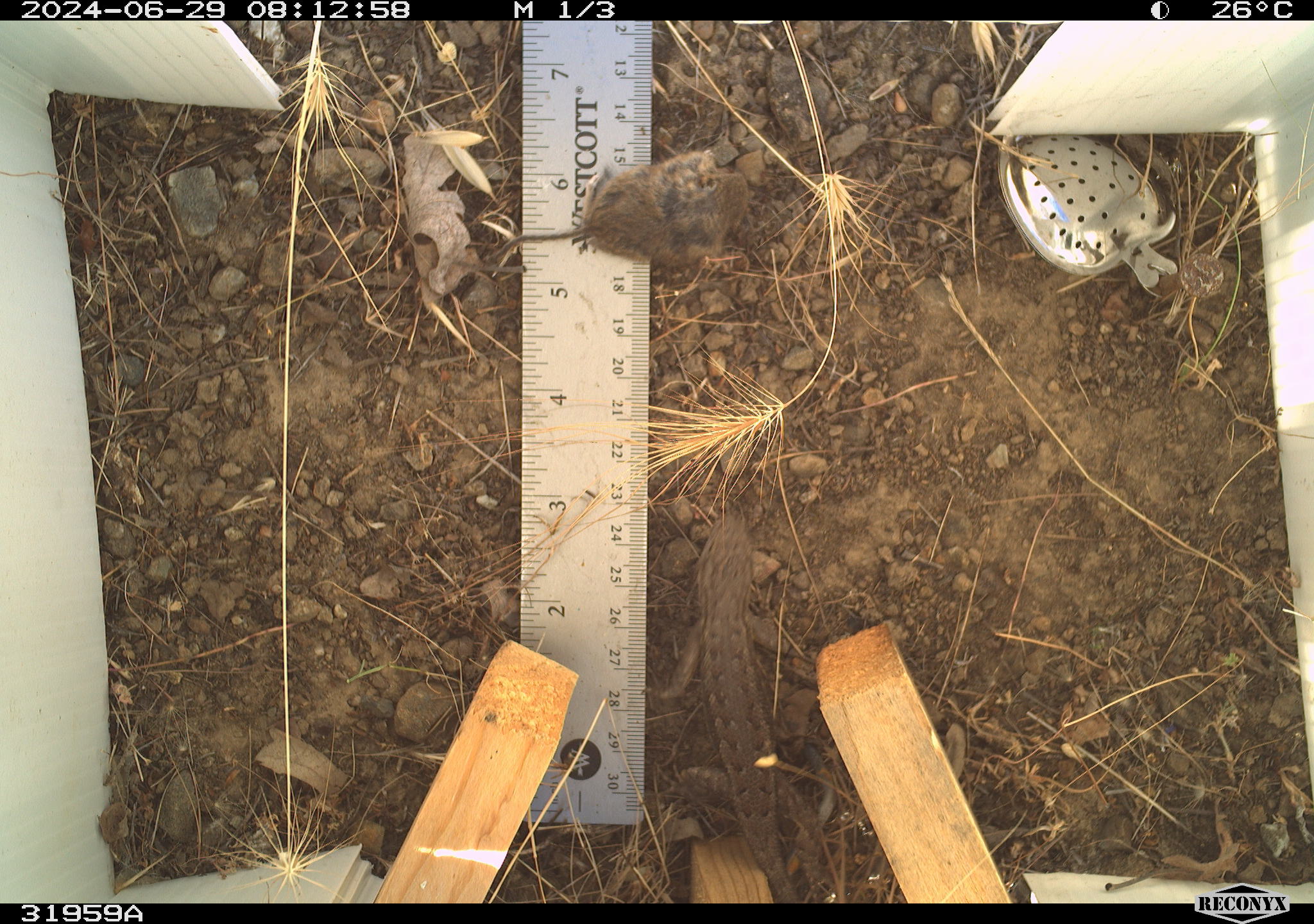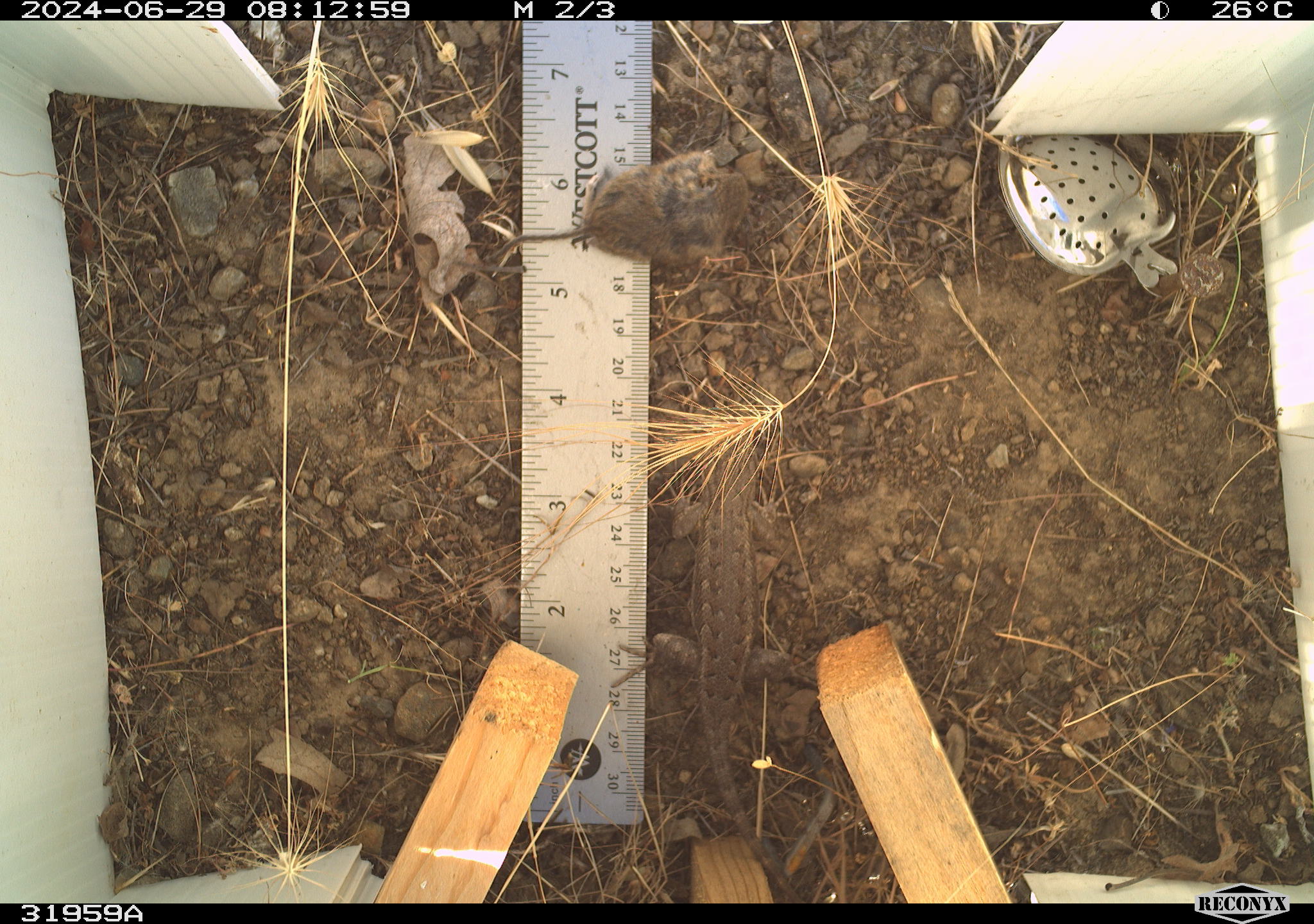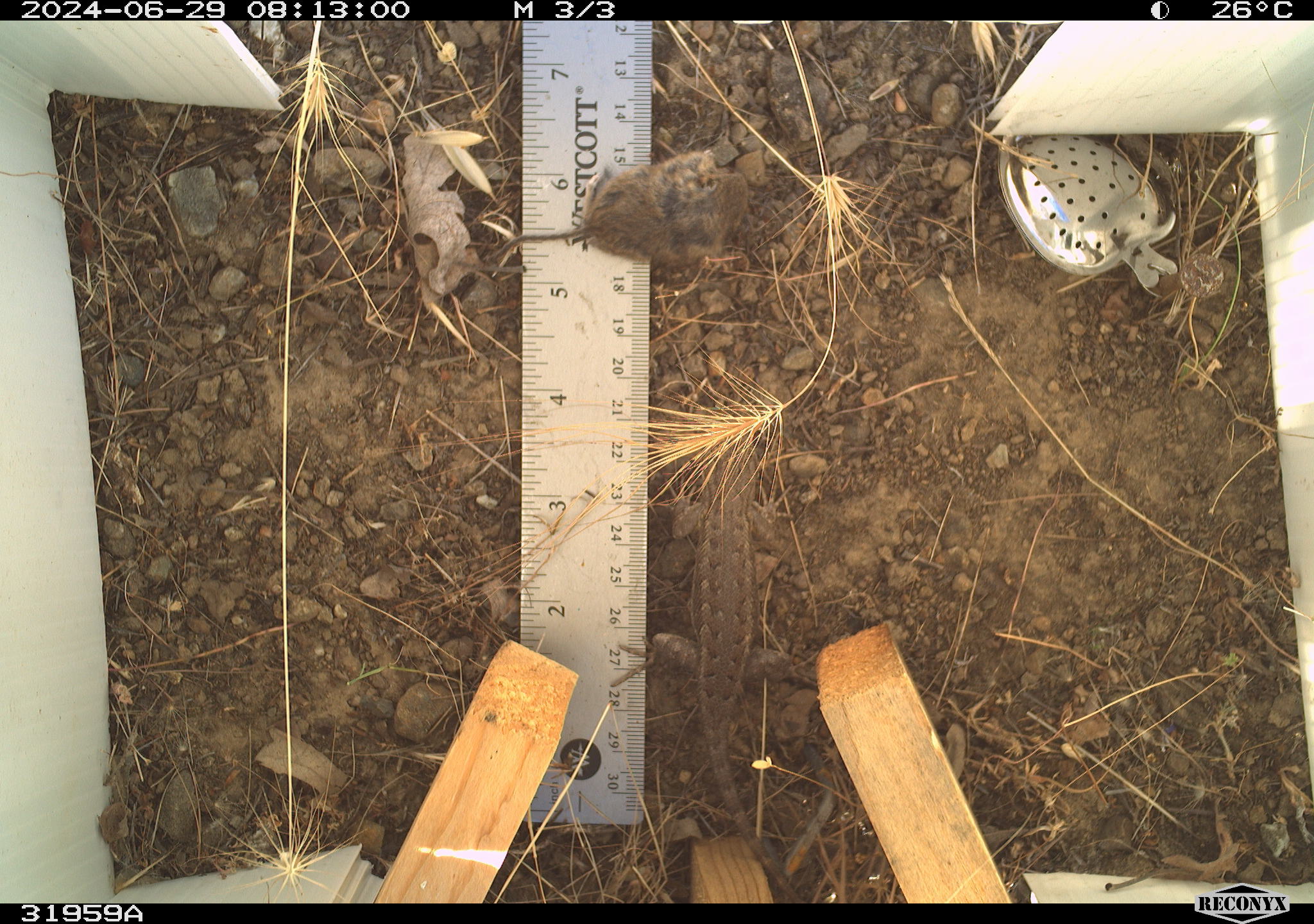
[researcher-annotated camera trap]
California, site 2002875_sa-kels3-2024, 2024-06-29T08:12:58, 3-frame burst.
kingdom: Animalia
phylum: Chordata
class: Reptilia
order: Squamata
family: Phrynosomatidae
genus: Sceloporus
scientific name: Sceloporus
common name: spiny lizards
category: sceloporus species